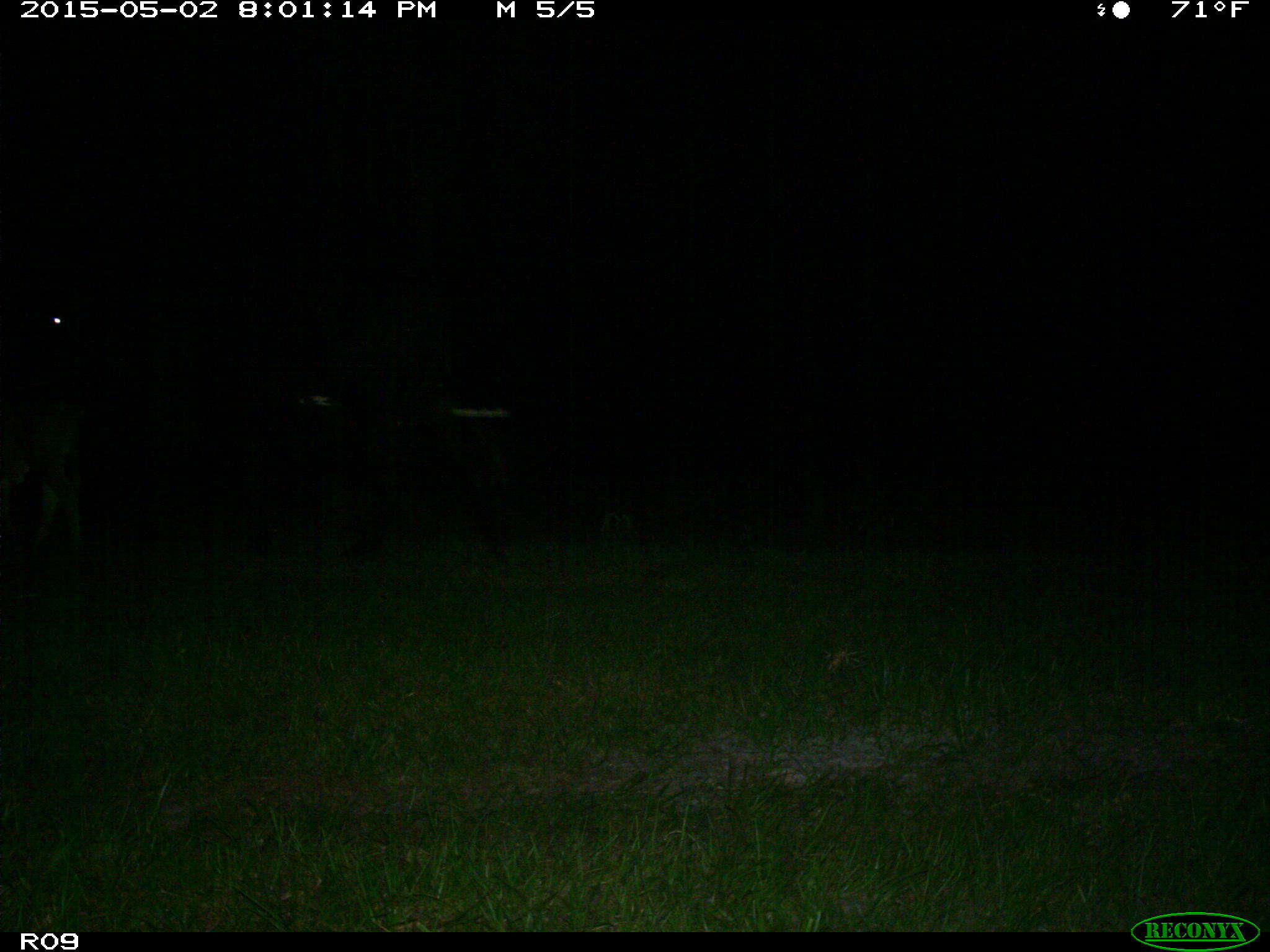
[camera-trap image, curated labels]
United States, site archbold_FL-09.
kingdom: Animalia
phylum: Chordata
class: Mammalia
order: Artiodactyla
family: Bovidae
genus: Bos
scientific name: Bos taurus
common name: domestic cow